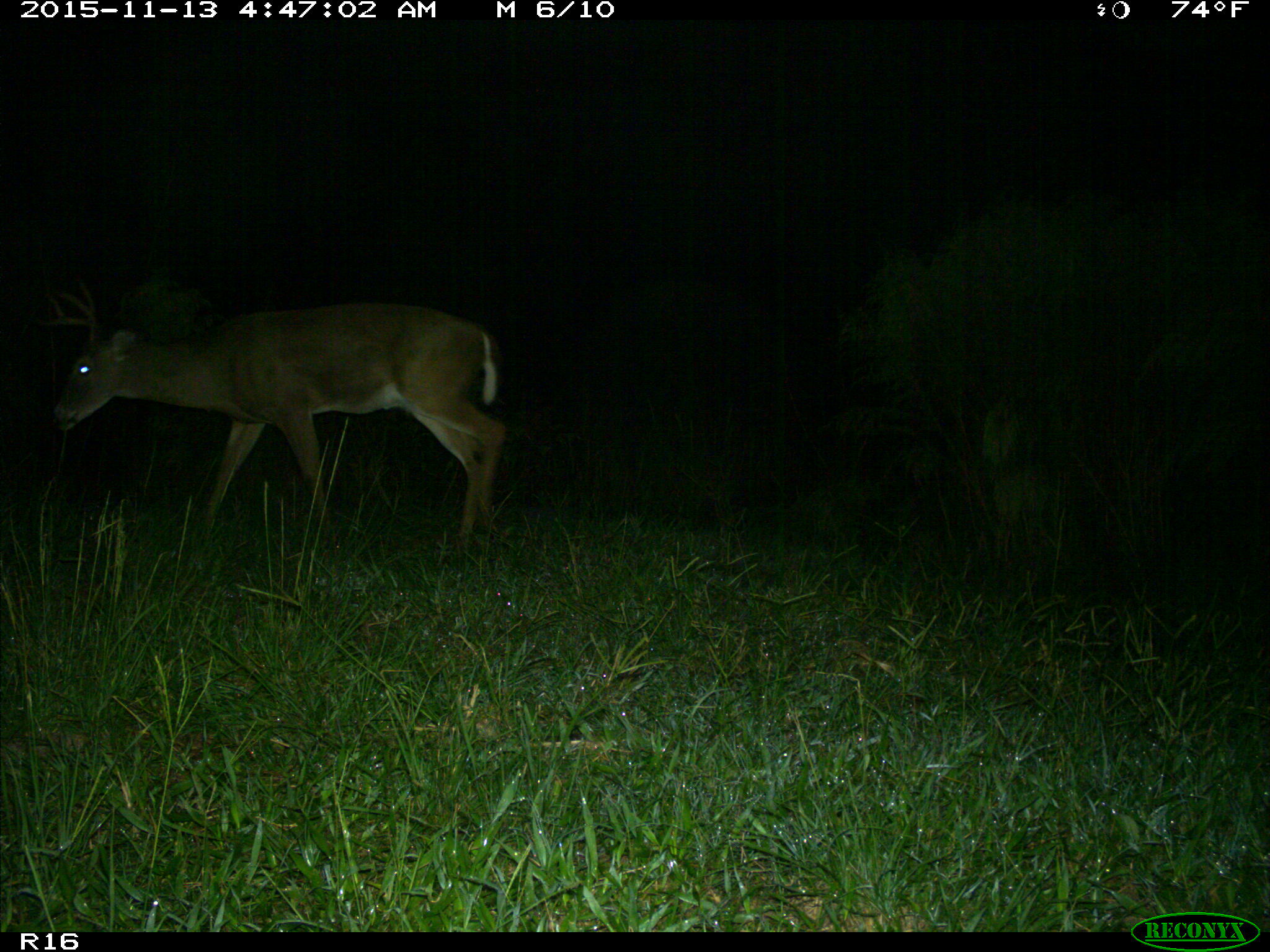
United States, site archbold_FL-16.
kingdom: Animalia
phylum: Chordata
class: Mammalia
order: Artiodactyla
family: Cervidae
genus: Odocoileus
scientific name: Odocoileus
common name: deer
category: unidentified deer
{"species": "unidentified deer (deer) (Odocoileus)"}